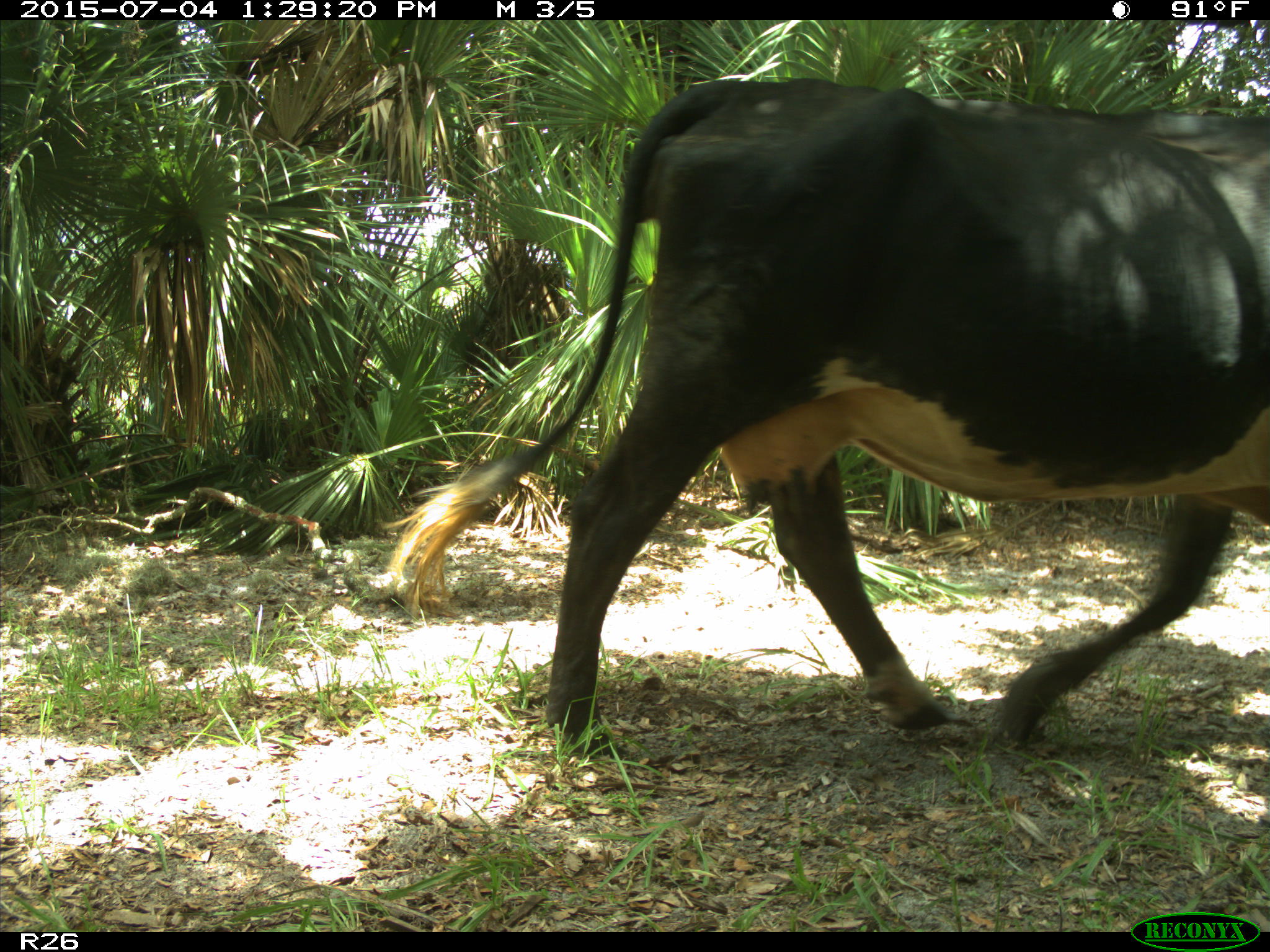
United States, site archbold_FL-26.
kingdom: Animalia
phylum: Chordata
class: Mammalia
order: Artiodactyla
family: Bovidae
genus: Bos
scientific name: Bos taurus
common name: domestic cow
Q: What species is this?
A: Bos taurus (domestic cow).